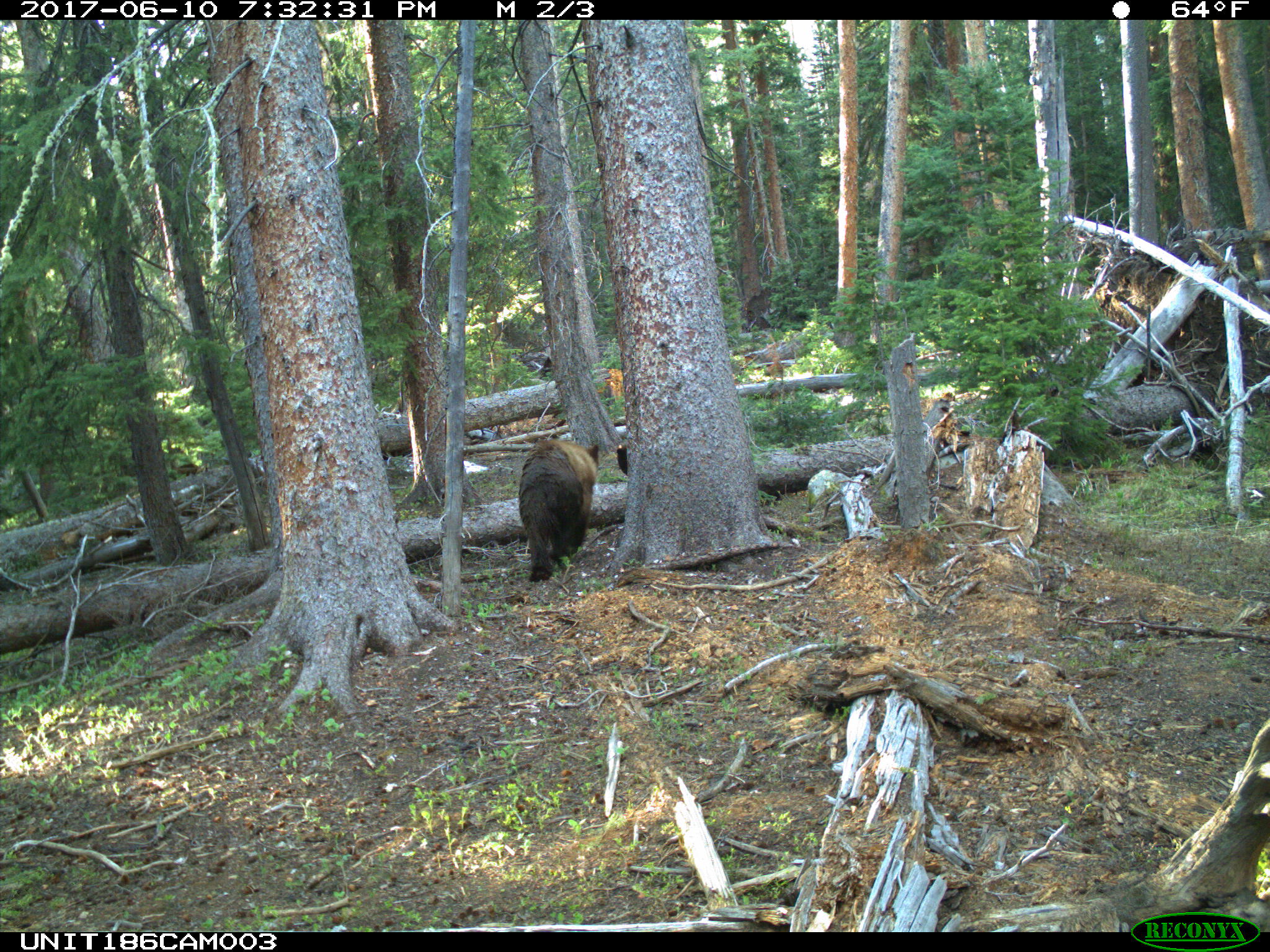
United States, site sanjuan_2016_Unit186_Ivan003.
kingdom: Animalia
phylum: Chordata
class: Mammalia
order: Carnivora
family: Ursidae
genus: Ursus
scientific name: Ursus americanus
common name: american black bear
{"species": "Ursus americanus (american black bear)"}